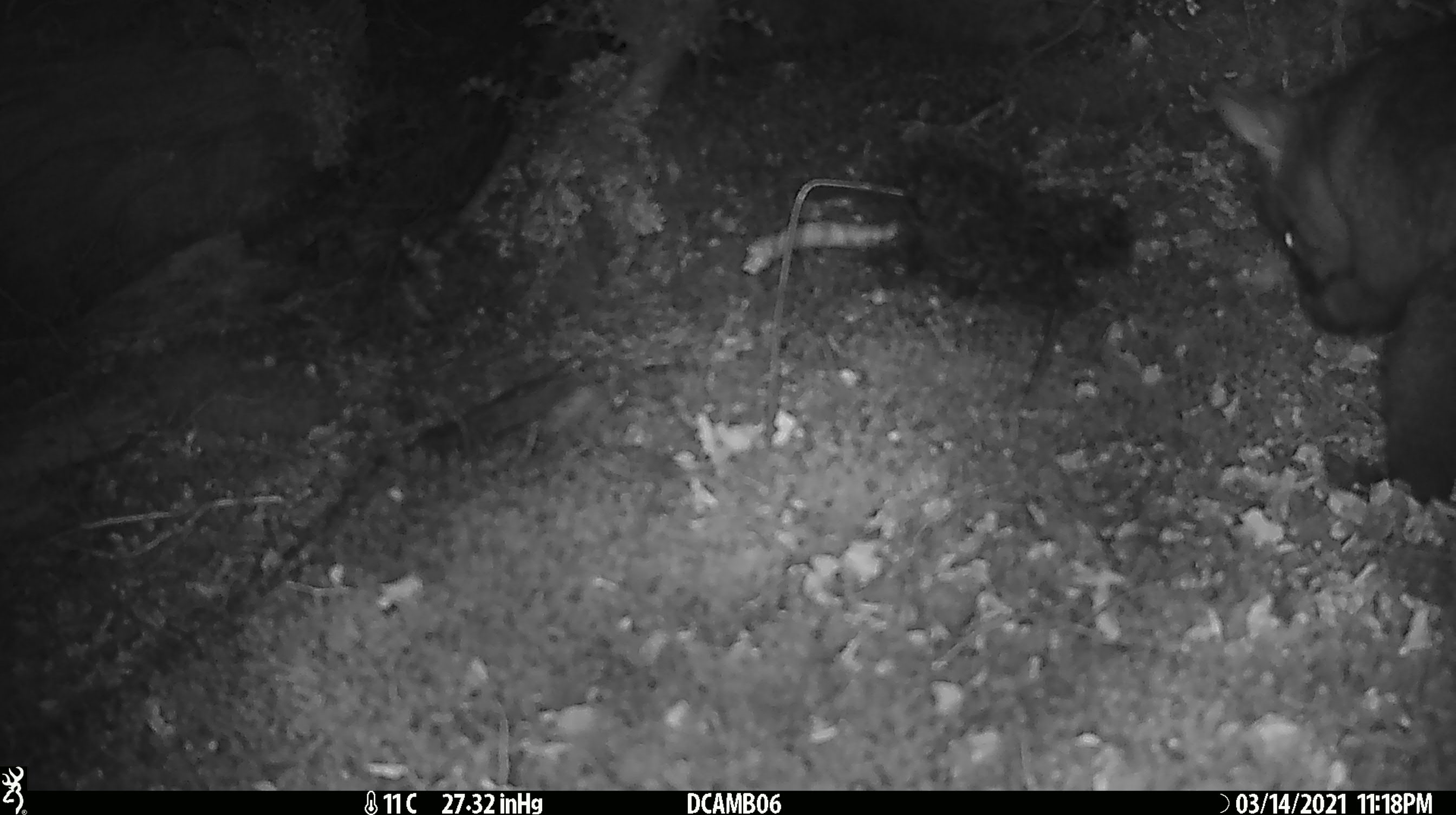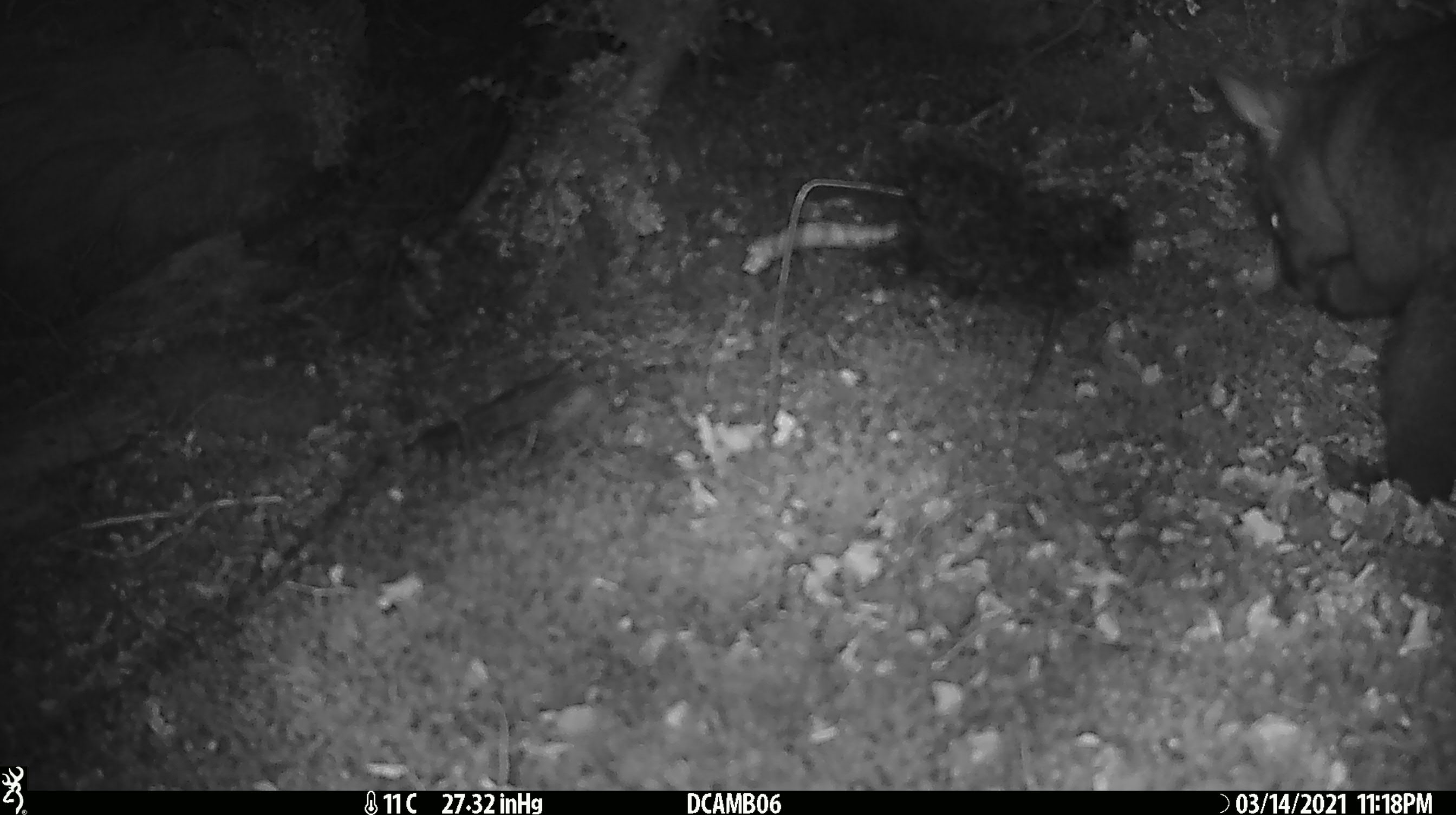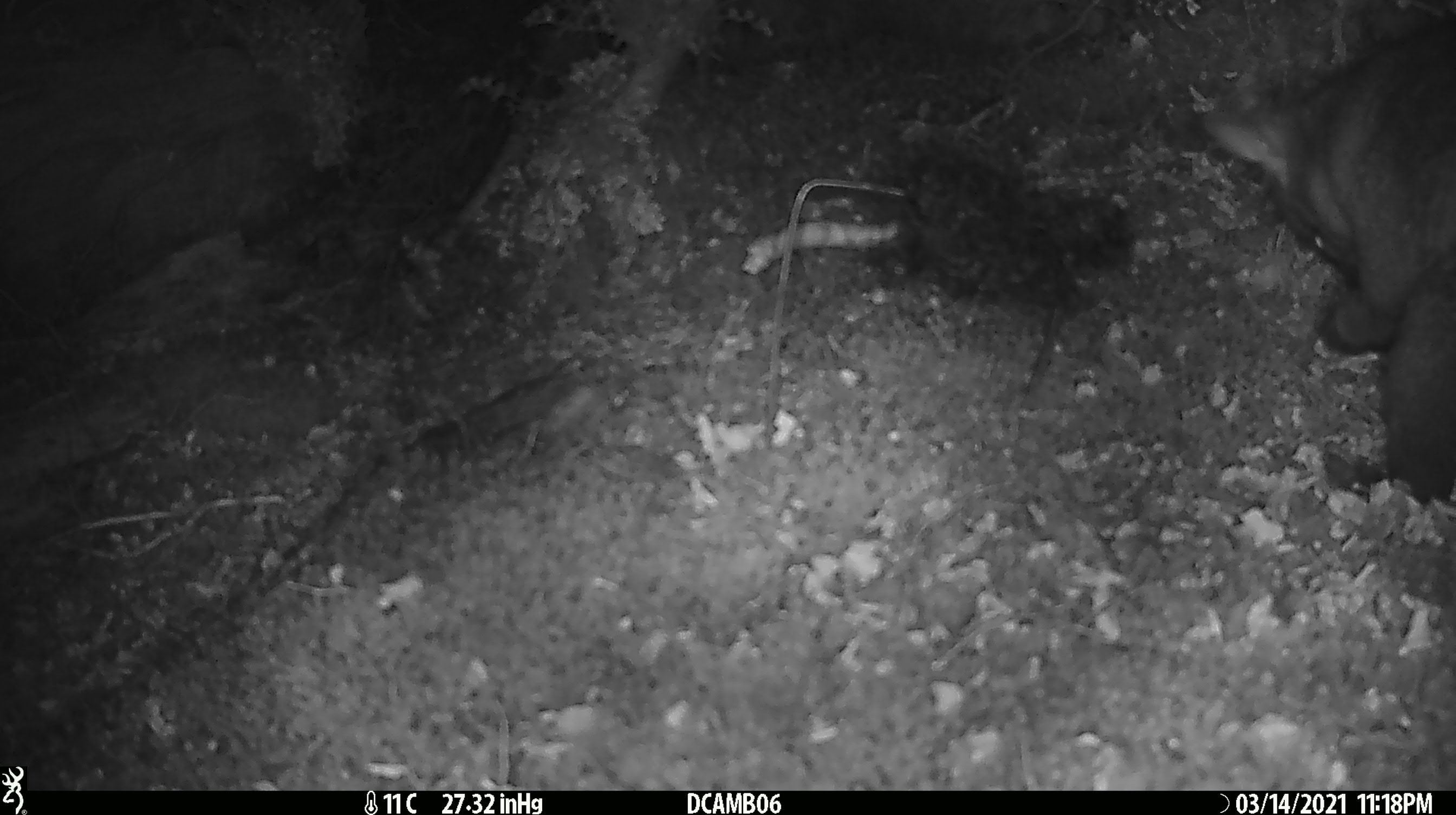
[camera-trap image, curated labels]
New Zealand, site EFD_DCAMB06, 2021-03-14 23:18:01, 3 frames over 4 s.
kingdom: Animalia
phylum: Chordata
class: Mammalia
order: Diprotodontia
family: Phalangeridae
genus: Trichosurus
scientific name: Trichosurus vulpecula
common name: common brushtail possum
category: possum